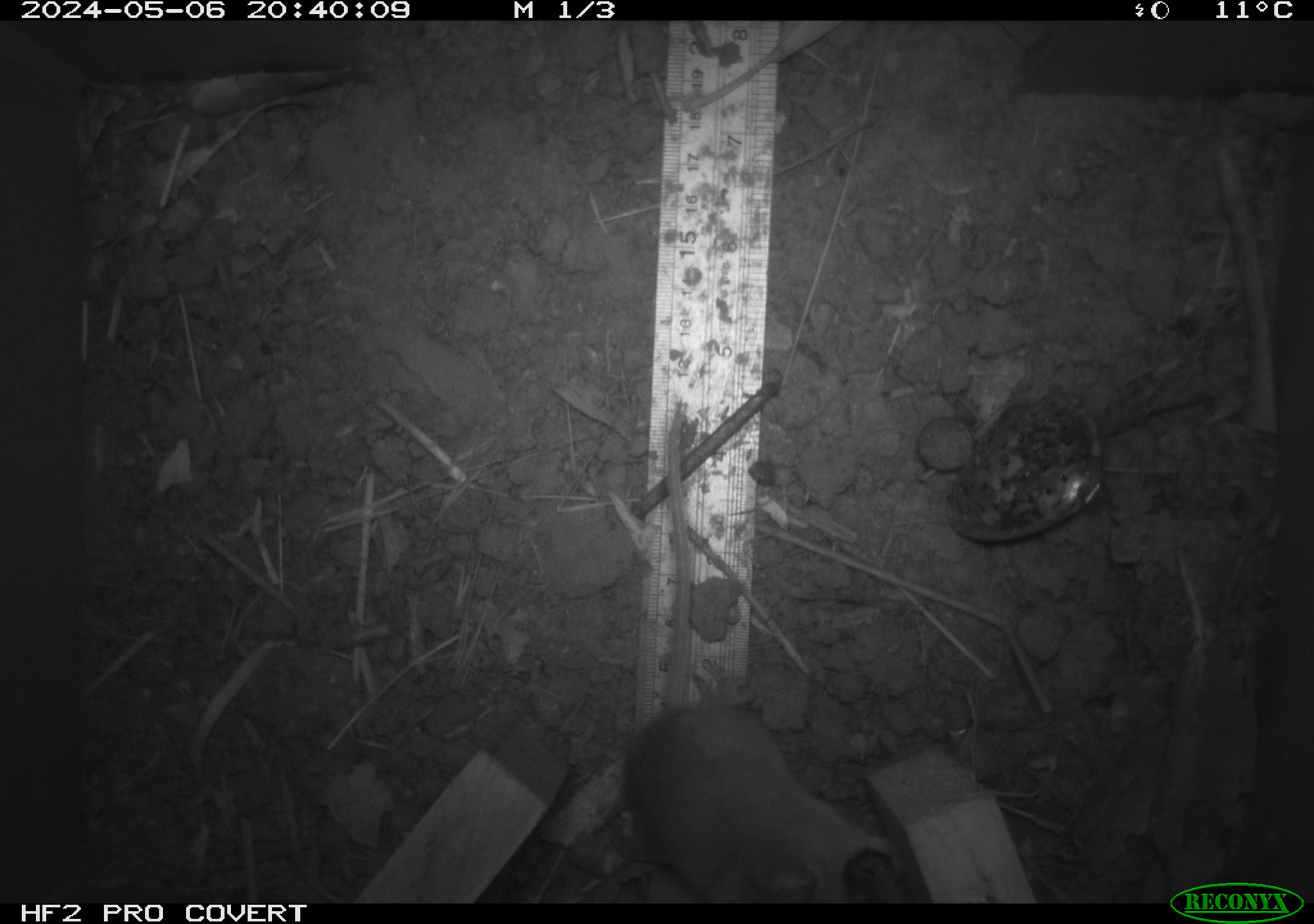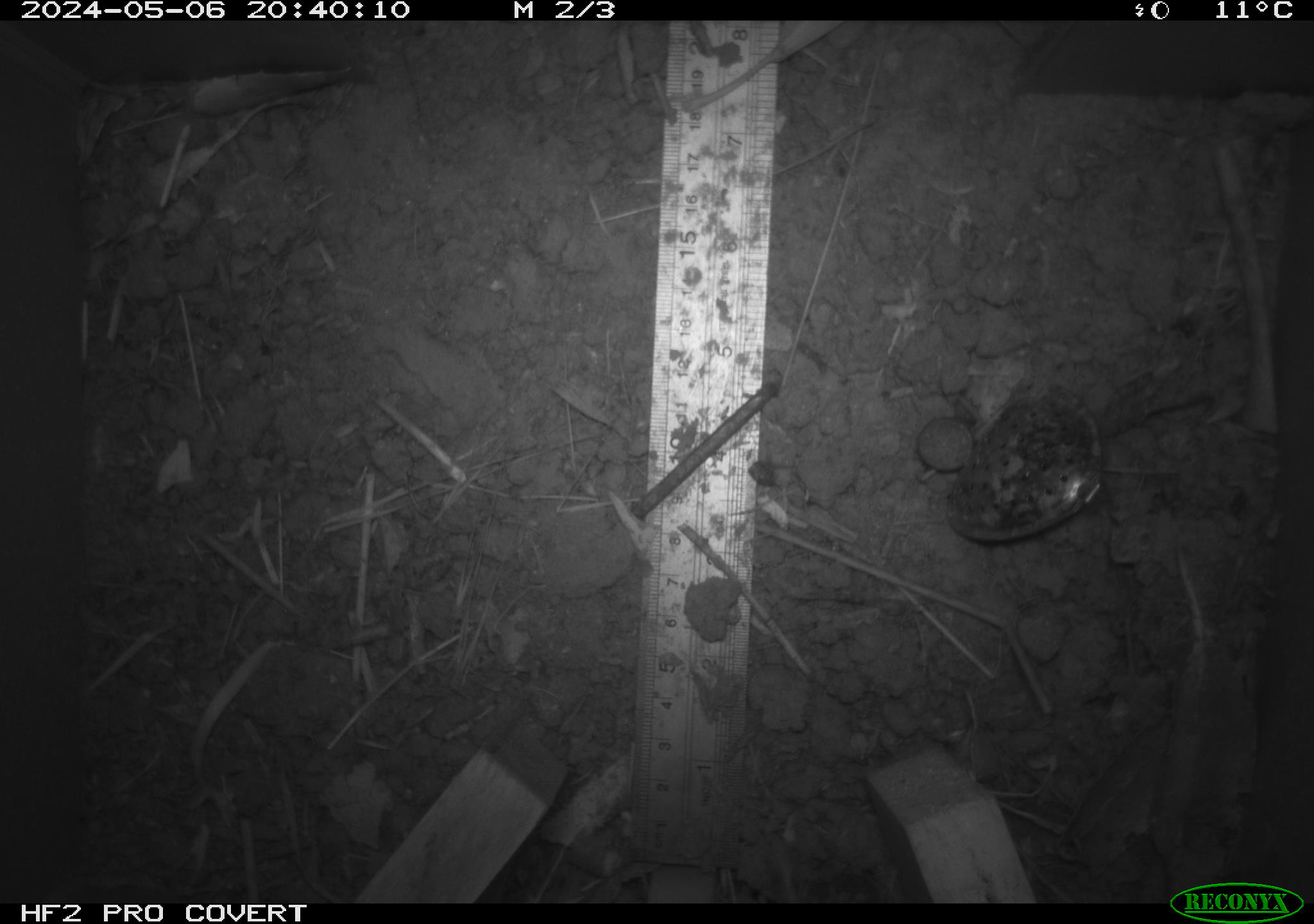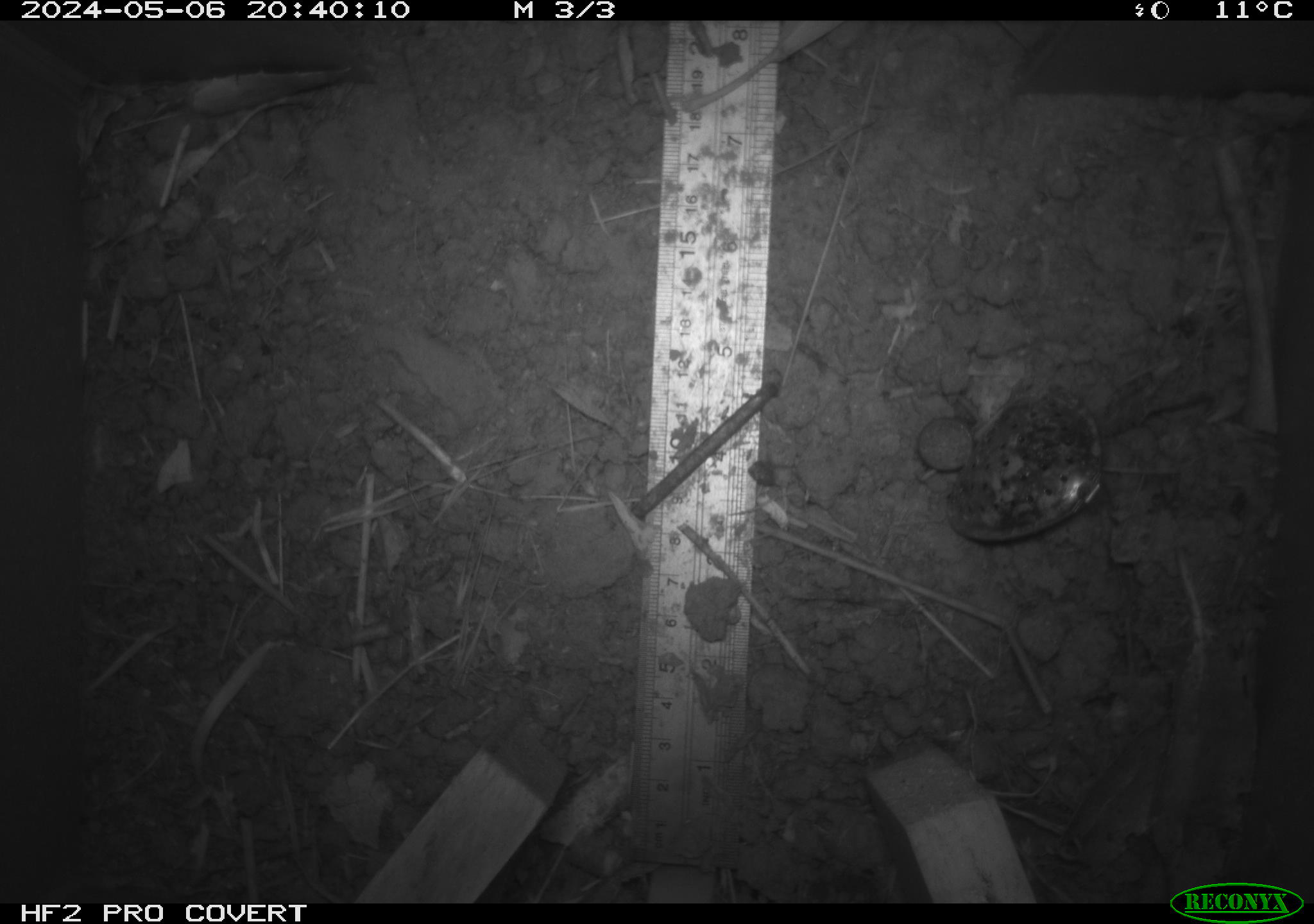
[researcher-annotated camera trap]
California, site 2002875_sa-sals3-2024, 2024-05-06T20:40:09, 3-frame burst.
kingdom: Animalia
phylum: Chordata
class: Mammalia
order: Rodentia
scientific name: Rodentia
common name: rodent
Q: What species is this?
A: Rodent (Rodentia).